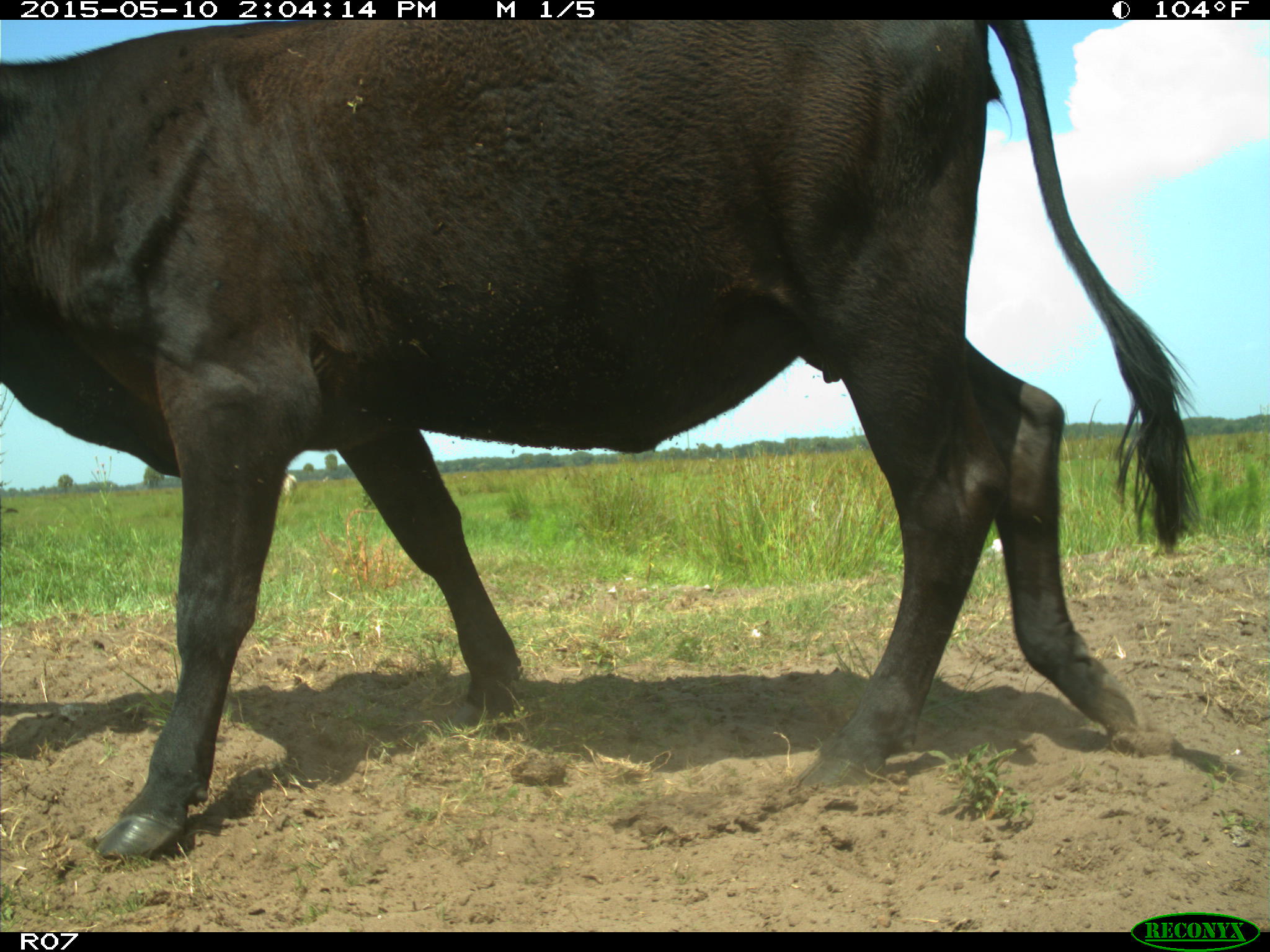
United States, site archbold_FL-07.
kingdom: Animalia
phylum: Chordata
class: Mammalia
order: Artiodactyla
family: Bovidae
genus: Bos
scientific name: Bos taurus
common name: domestic cow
Bos taurus (domestic cow).